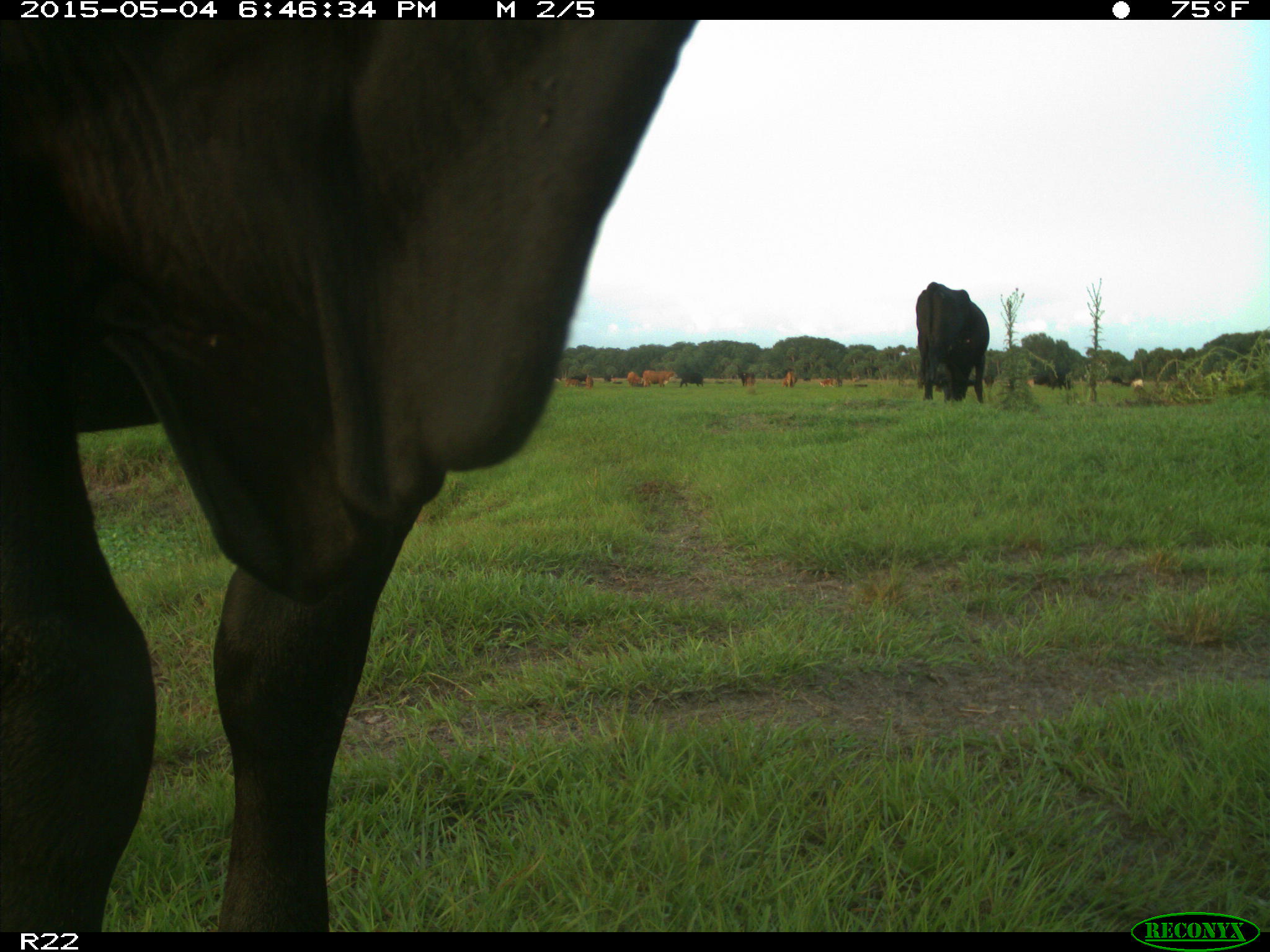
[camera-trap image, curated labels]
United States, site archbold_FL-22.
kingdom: Animalia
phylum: Chordata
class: Mammalia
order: Artiodactyla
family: Bovidae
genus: Bos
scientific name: Bos taurus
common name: domestic cow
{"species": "Bos taurus (domestic cow)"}